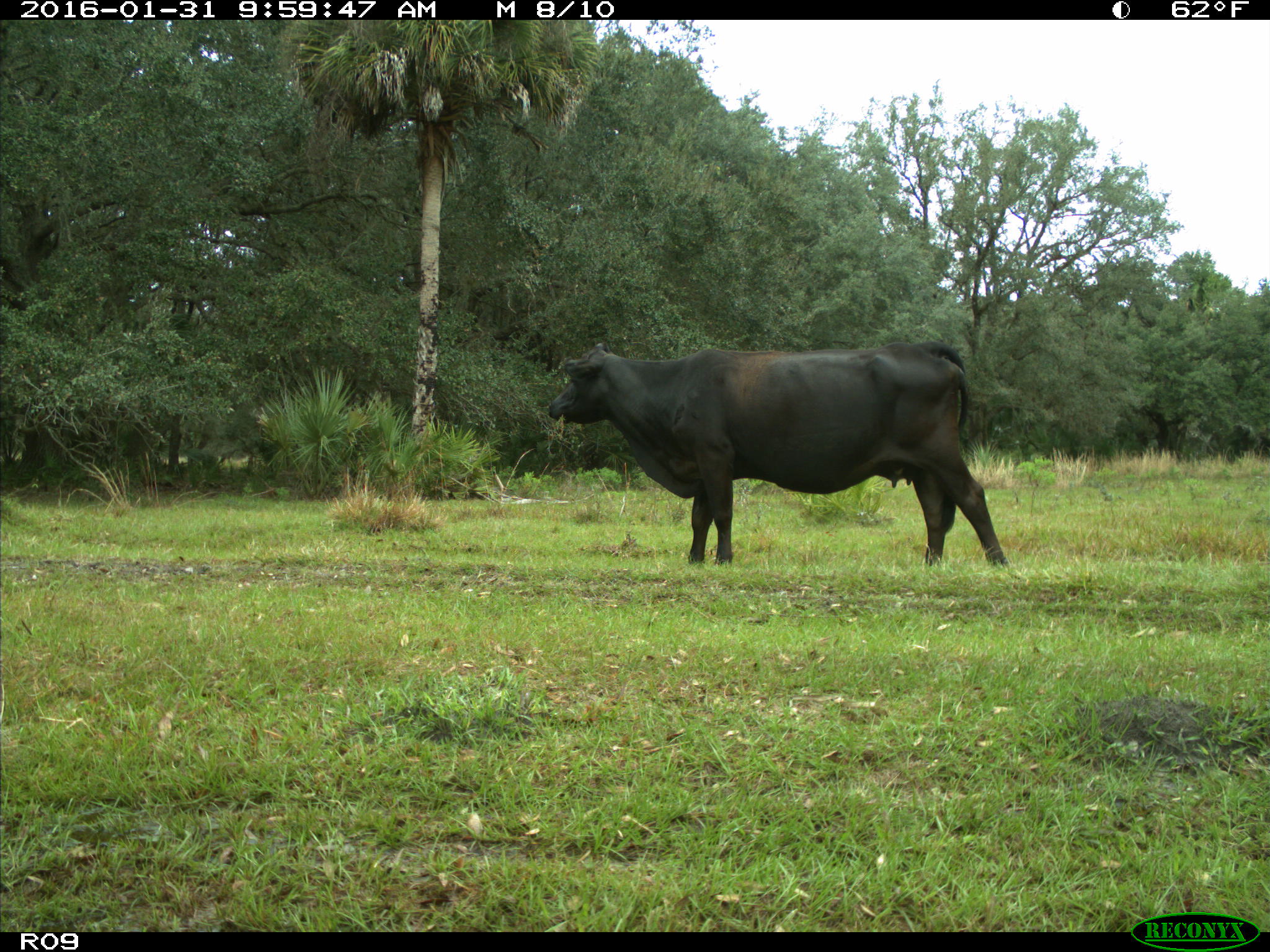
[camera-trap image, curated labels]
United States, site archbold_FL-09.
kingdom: Animalia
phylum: Chordata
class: Mammalia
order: Artiodactyla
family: Bovidae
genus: Bos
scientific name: Bos taurus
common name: domestic cow